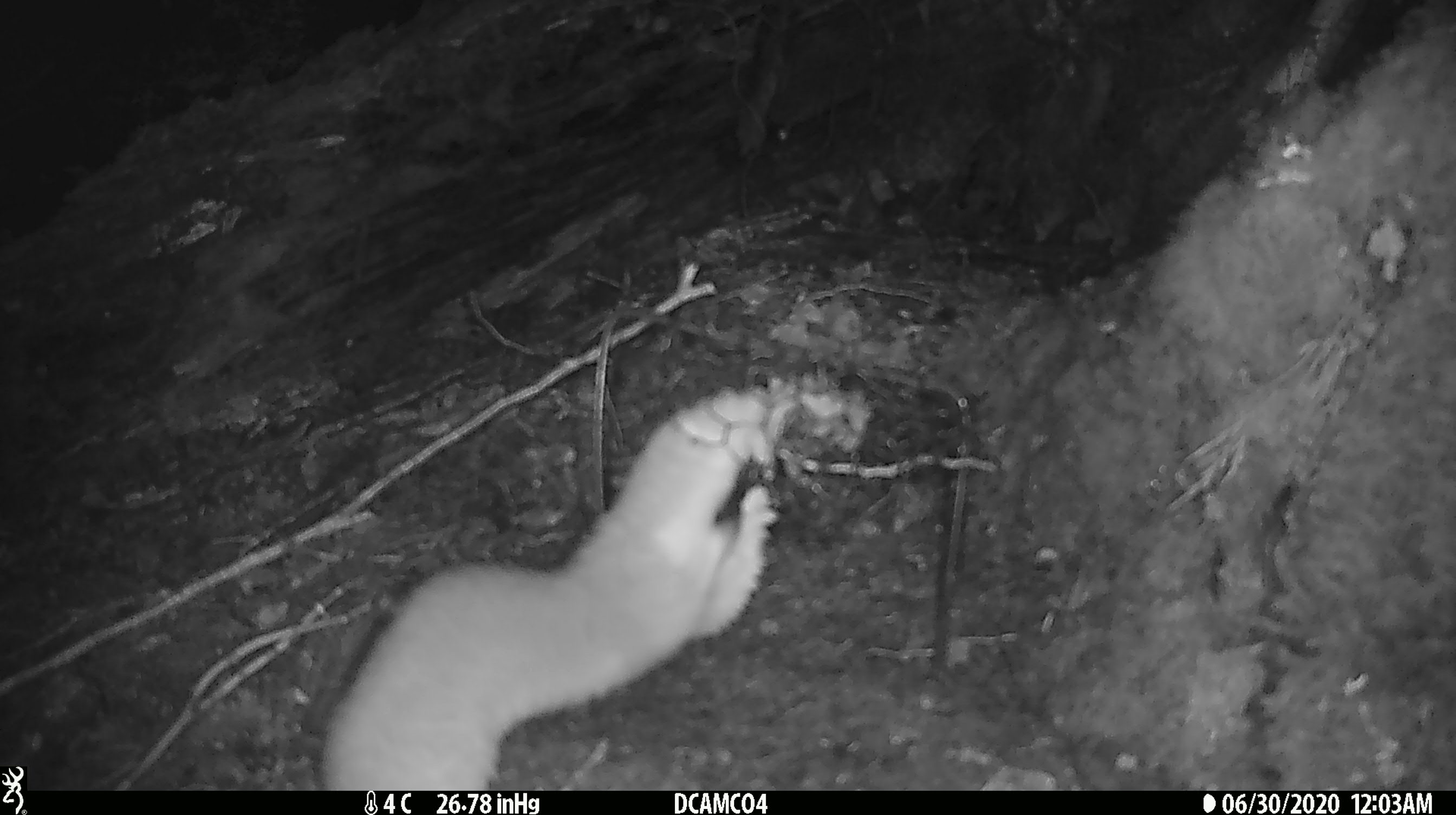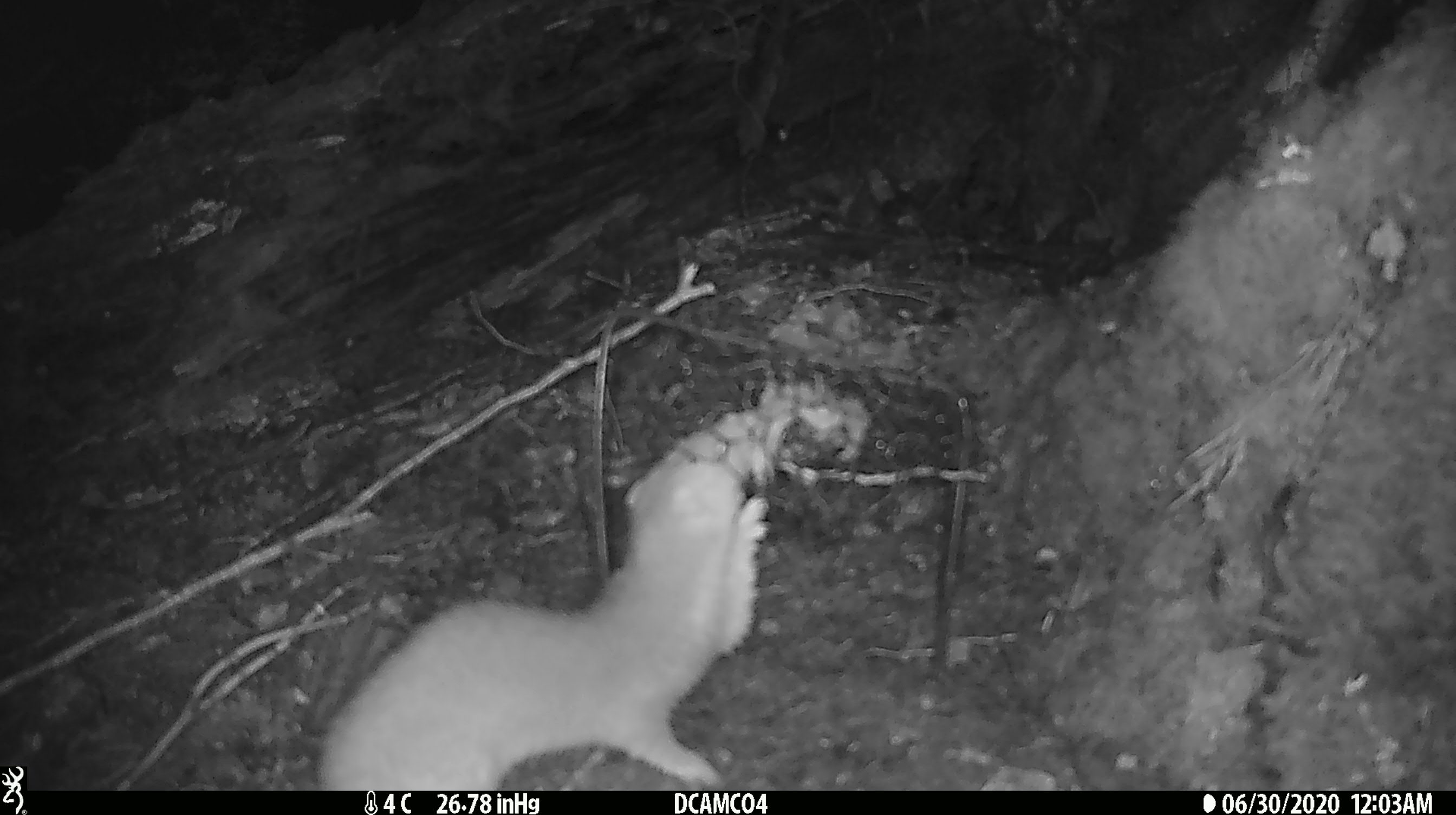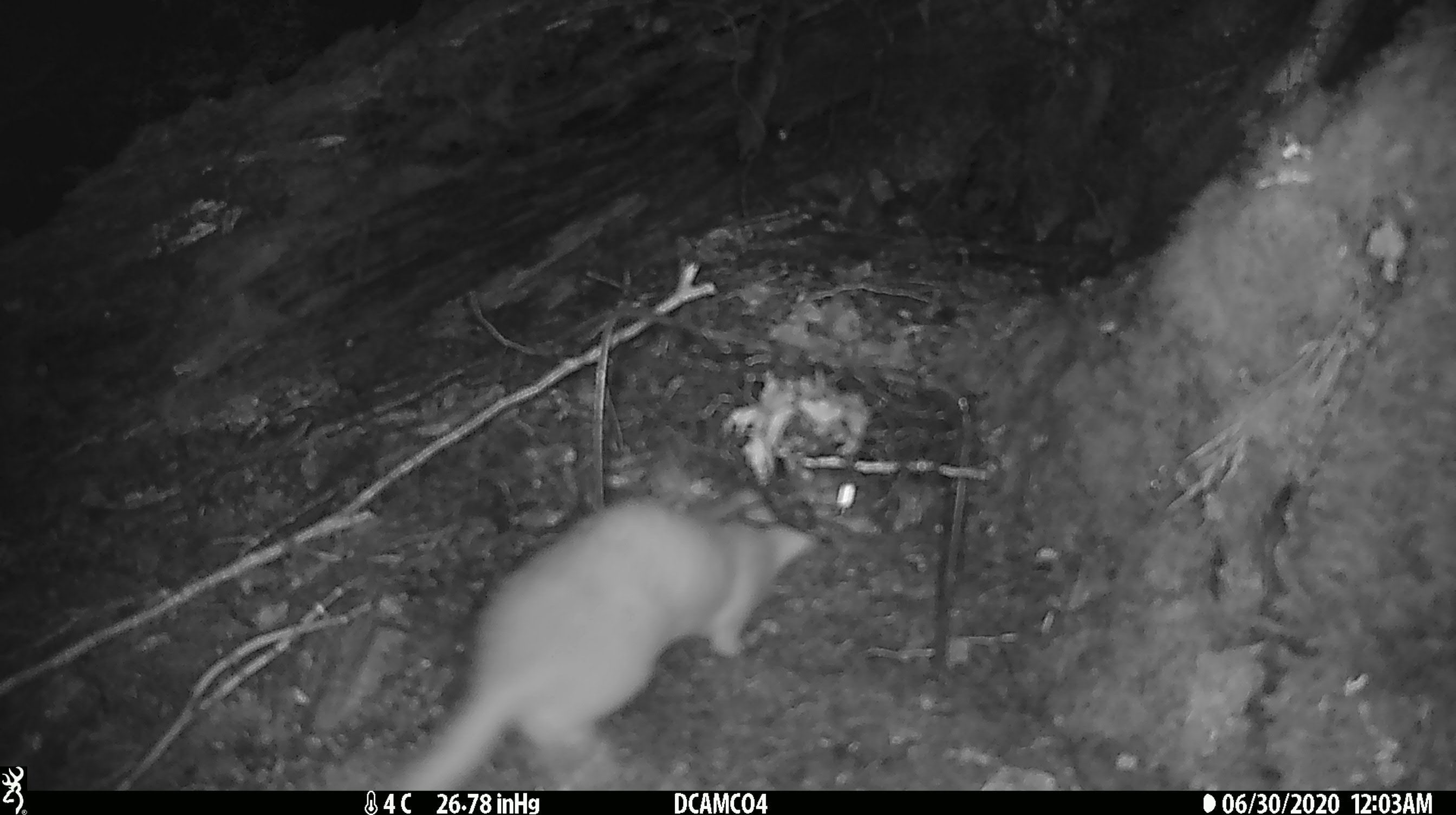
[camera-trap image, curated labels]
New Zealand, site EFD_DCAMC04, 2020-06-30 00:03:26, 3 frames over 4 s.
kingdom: Animalia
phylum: Chordata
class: Mammalia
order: Carnivora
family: Mustelidae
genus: Mustela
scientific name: Mustela erminea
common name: stoat